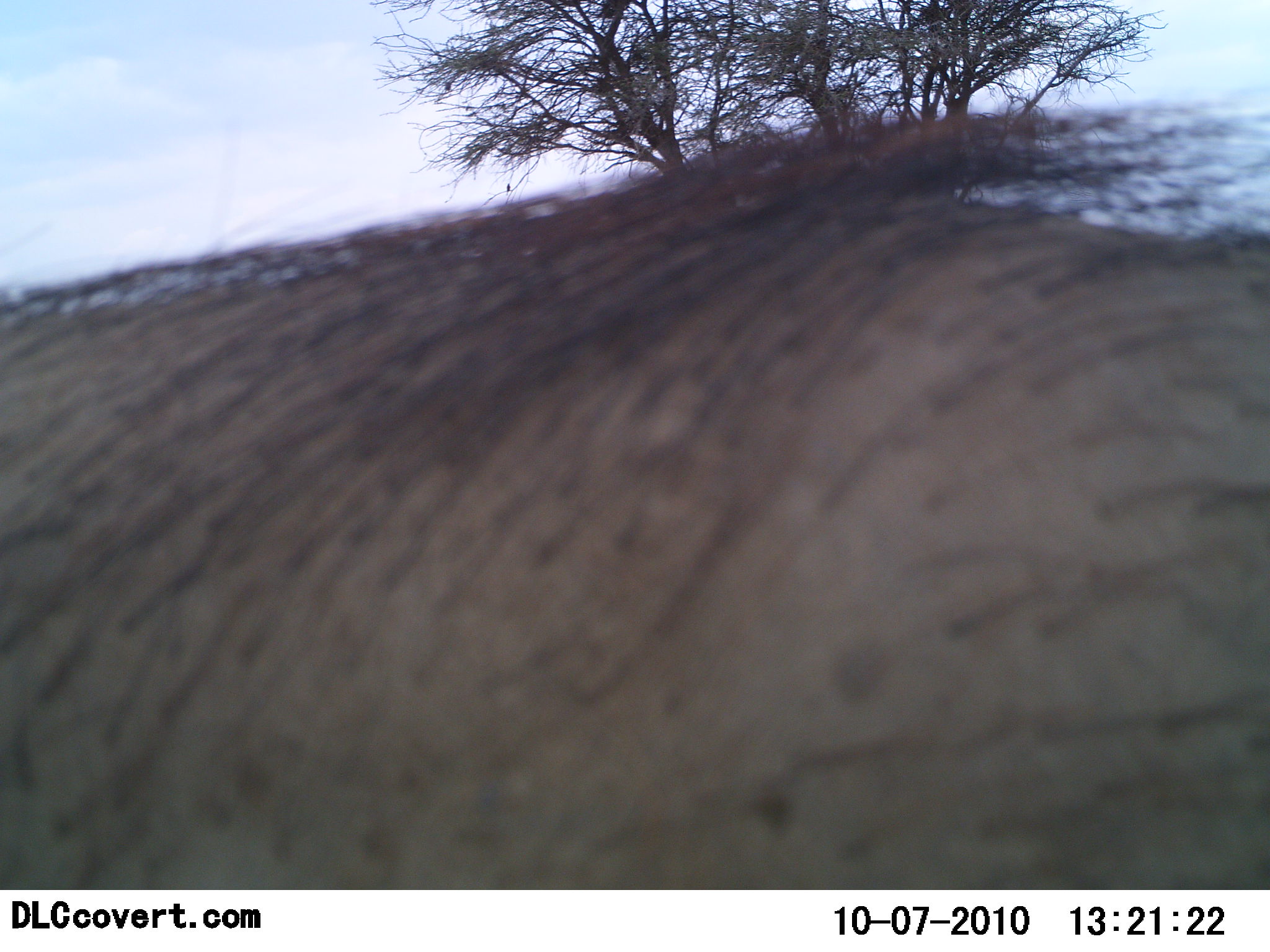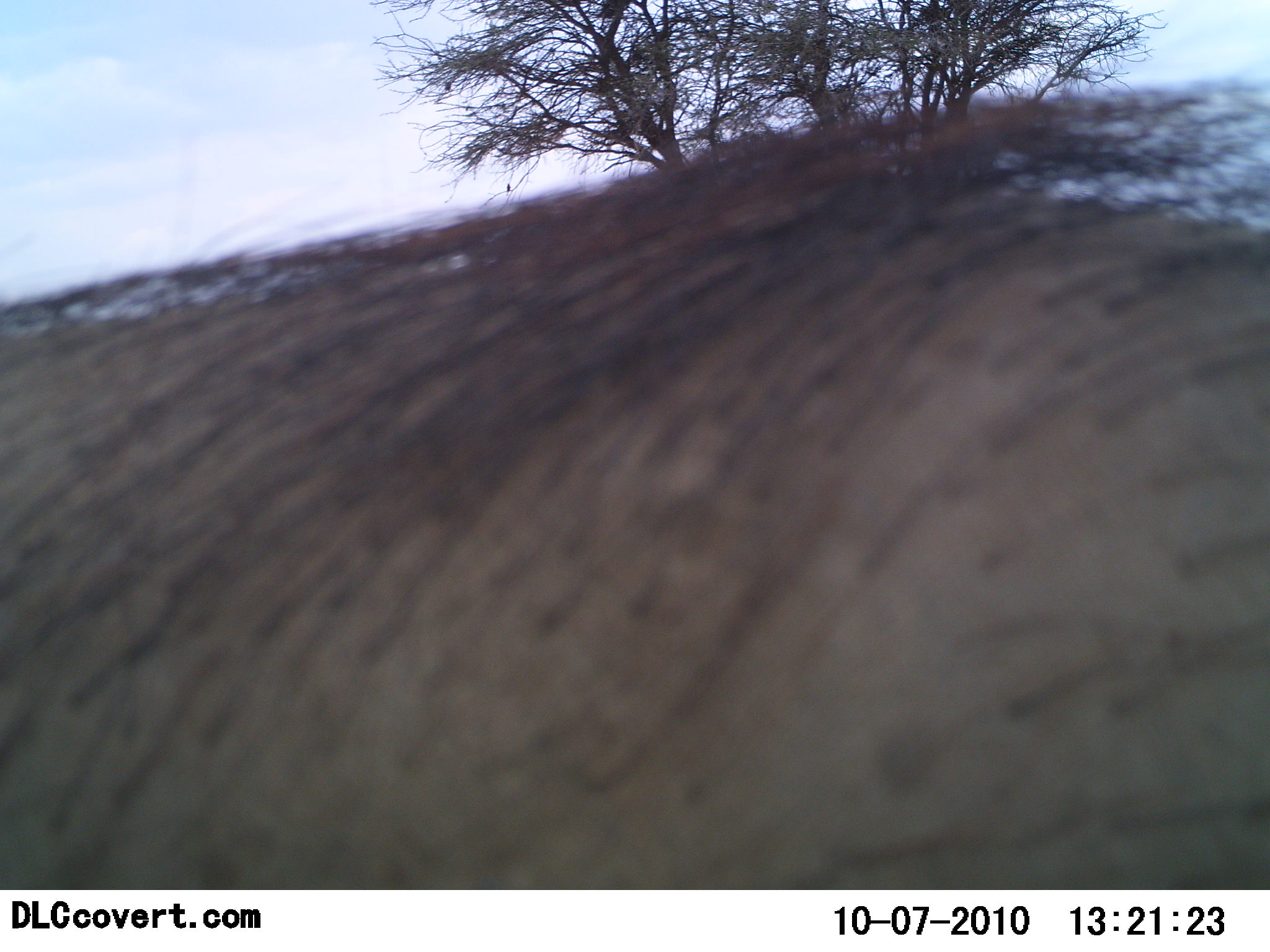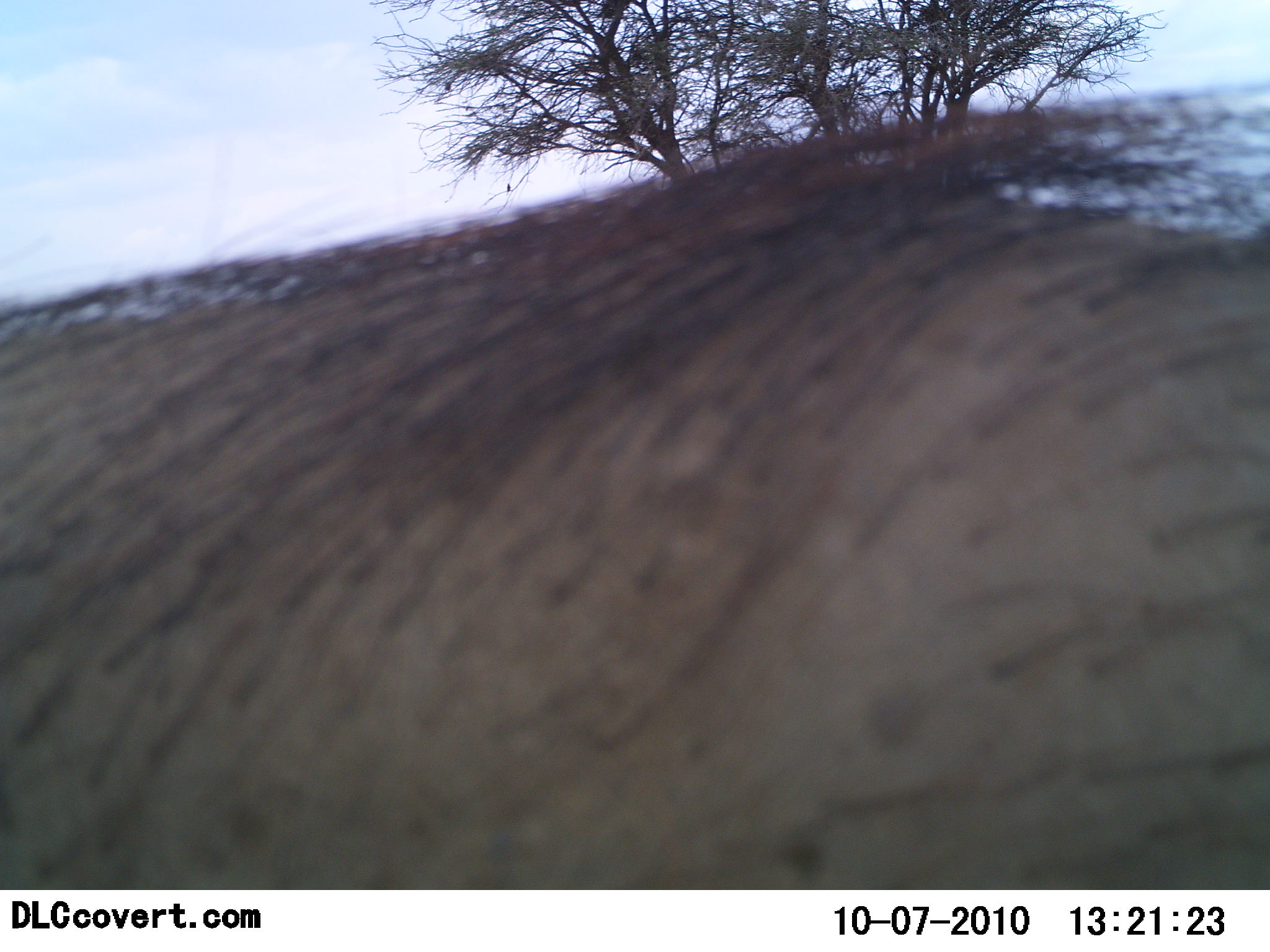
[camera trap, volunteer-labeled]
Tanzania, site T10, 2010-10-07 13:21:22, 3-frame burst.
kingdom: Animalia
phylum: Chordata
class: Mammalia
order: Artiodactyla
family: Suidae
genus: Phacochoerus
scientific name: Phacochoerus africanus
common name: warthog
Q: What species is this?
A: Warthog (Phacochoerus africanus).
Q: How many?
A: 1.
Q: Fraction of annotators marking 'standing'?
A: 91%.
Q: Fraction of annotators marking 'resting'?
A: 0%.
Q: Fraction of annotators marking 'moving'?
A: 9%.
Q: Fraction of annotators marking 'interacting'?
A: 0%.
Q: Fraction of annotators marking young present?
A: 0%.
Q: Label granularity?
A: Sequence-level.